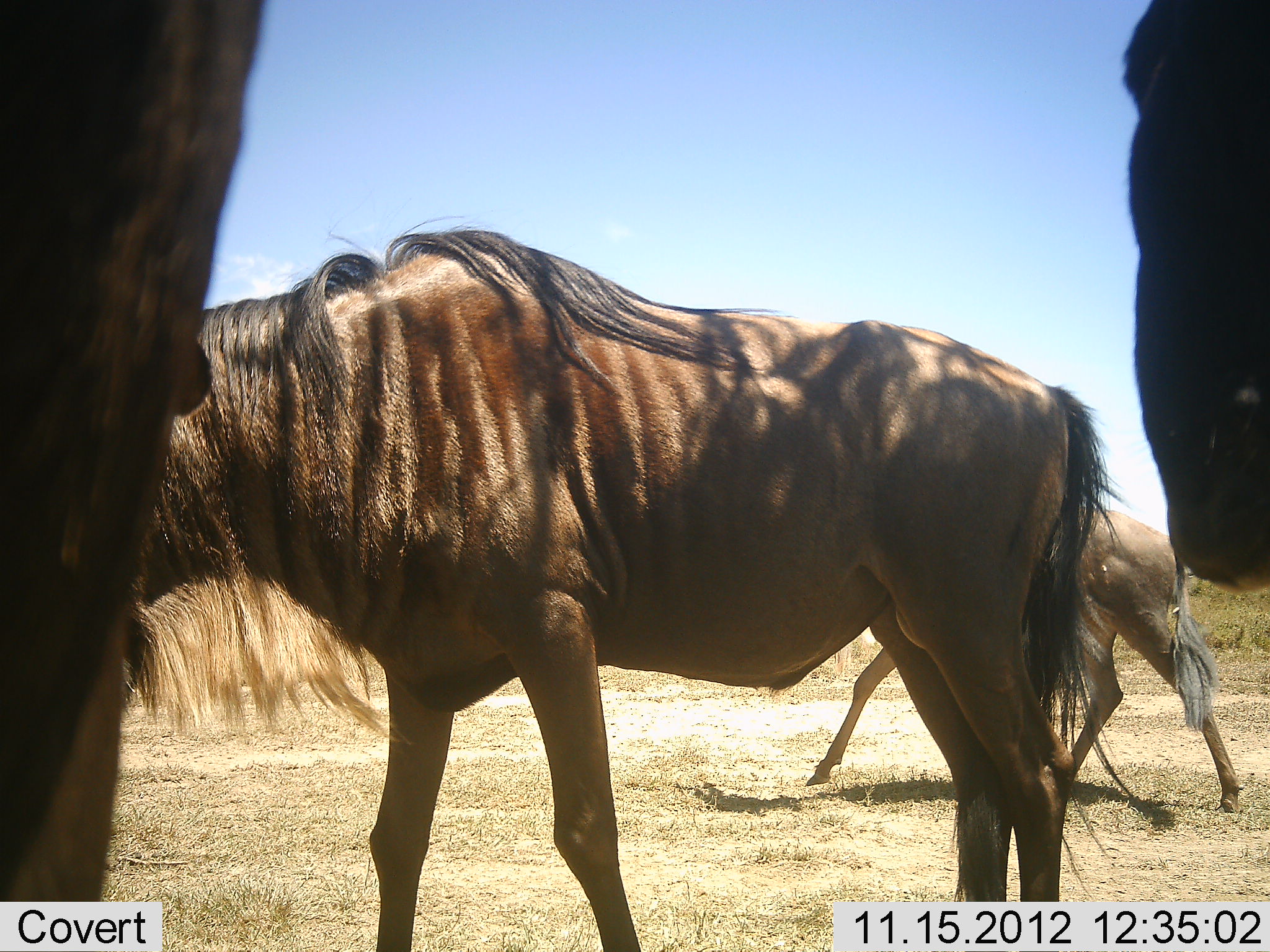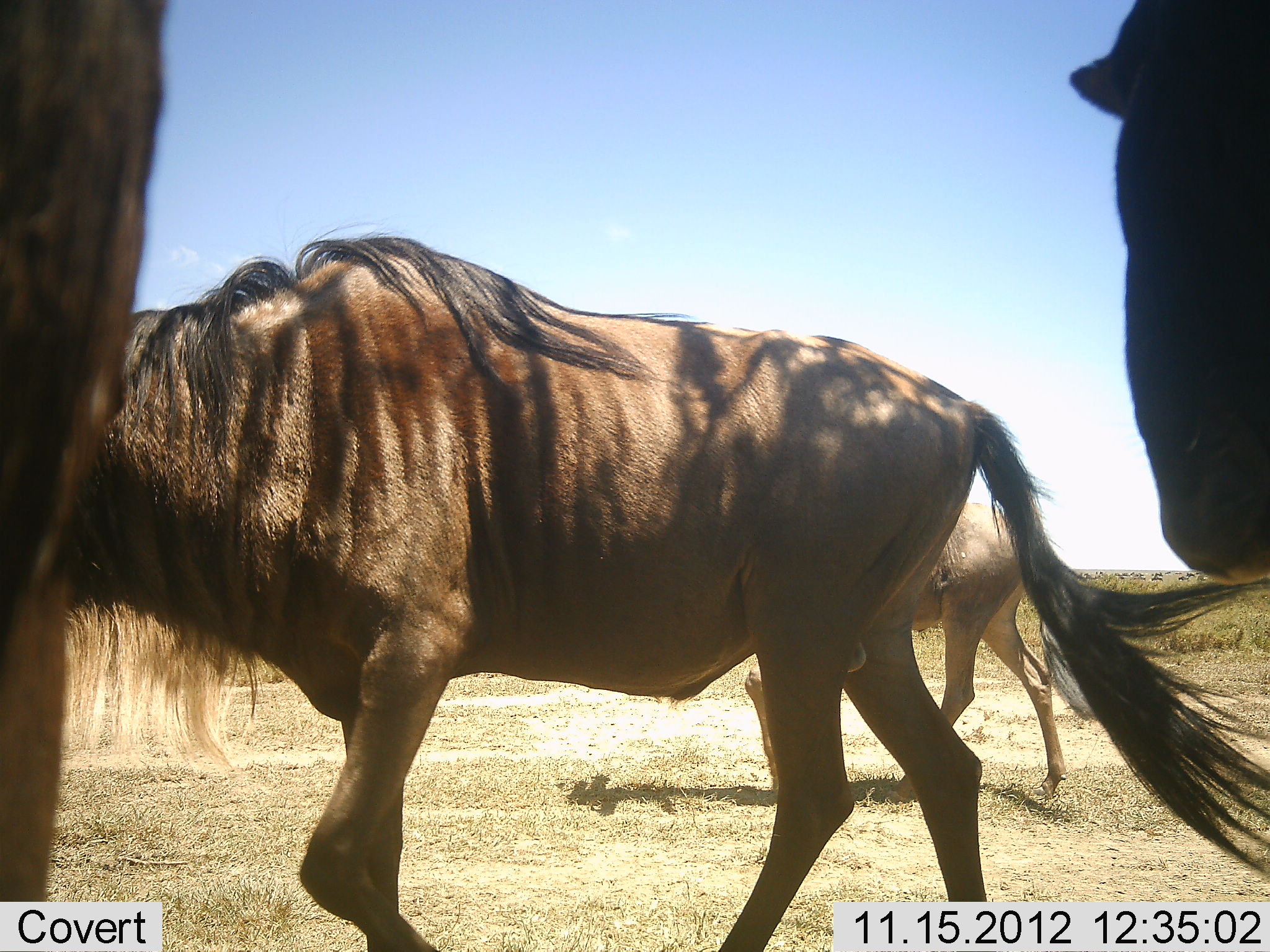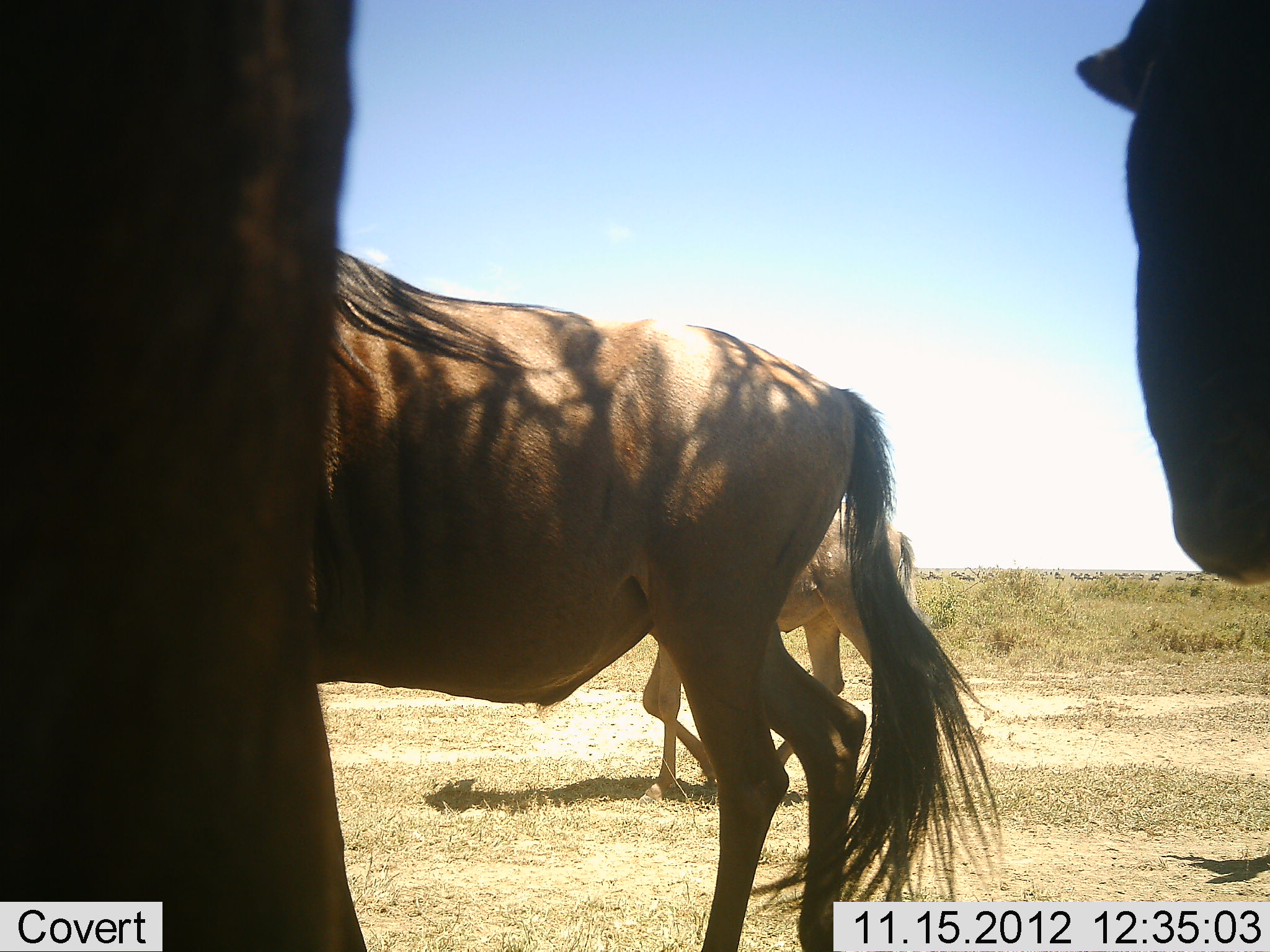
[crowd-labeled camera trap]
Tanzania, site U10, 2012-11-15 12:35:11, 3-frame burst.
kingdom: Animalia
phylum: Chordata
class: Mammalia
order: Artiodactyla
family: Bovidae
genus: Connochaetes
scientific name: Connochaetes taurinus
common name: blue wildebeest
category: wildebeest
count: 4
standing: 70%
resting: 0%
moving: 100%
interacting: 0%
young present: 0%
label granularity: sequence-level